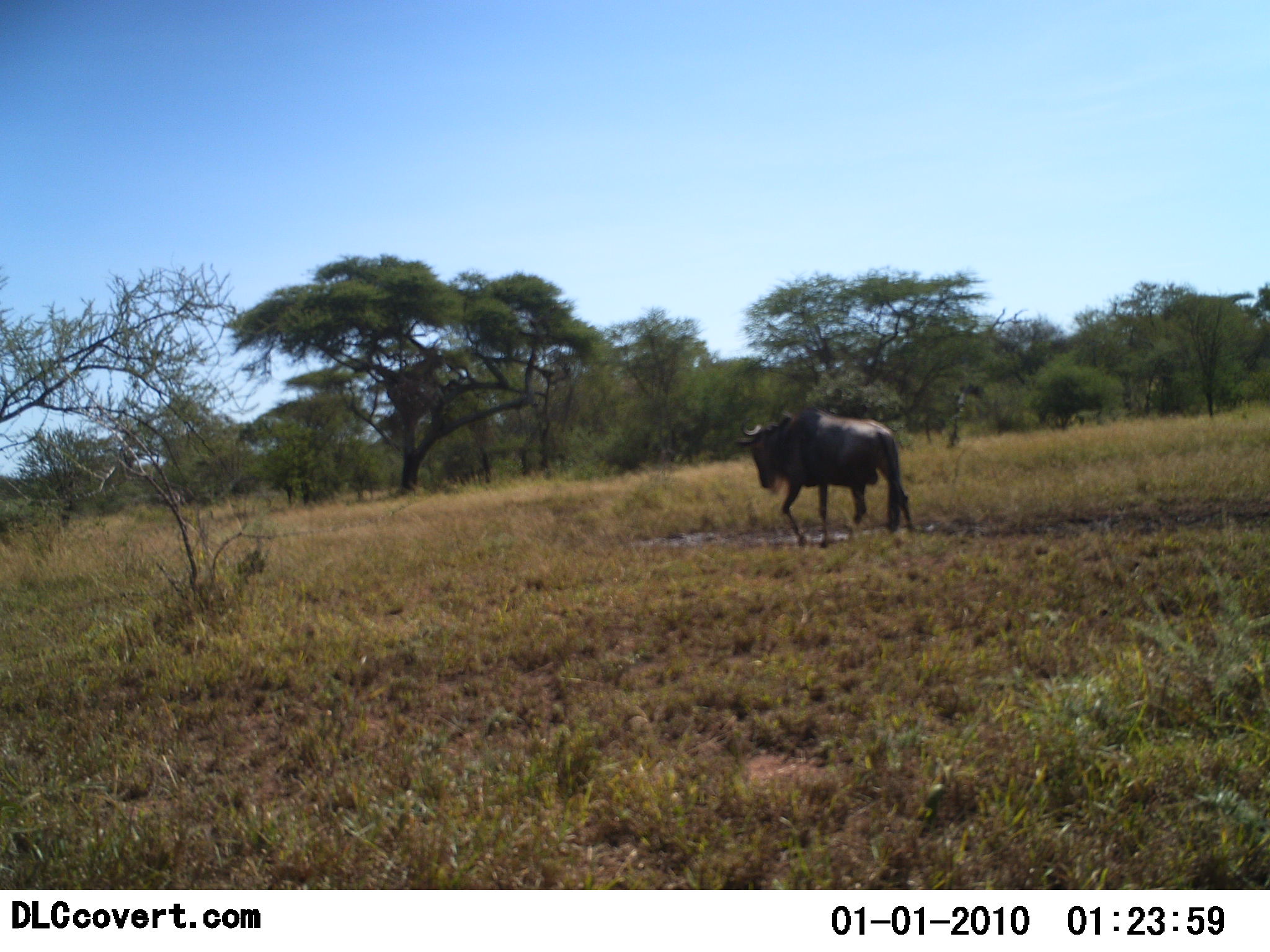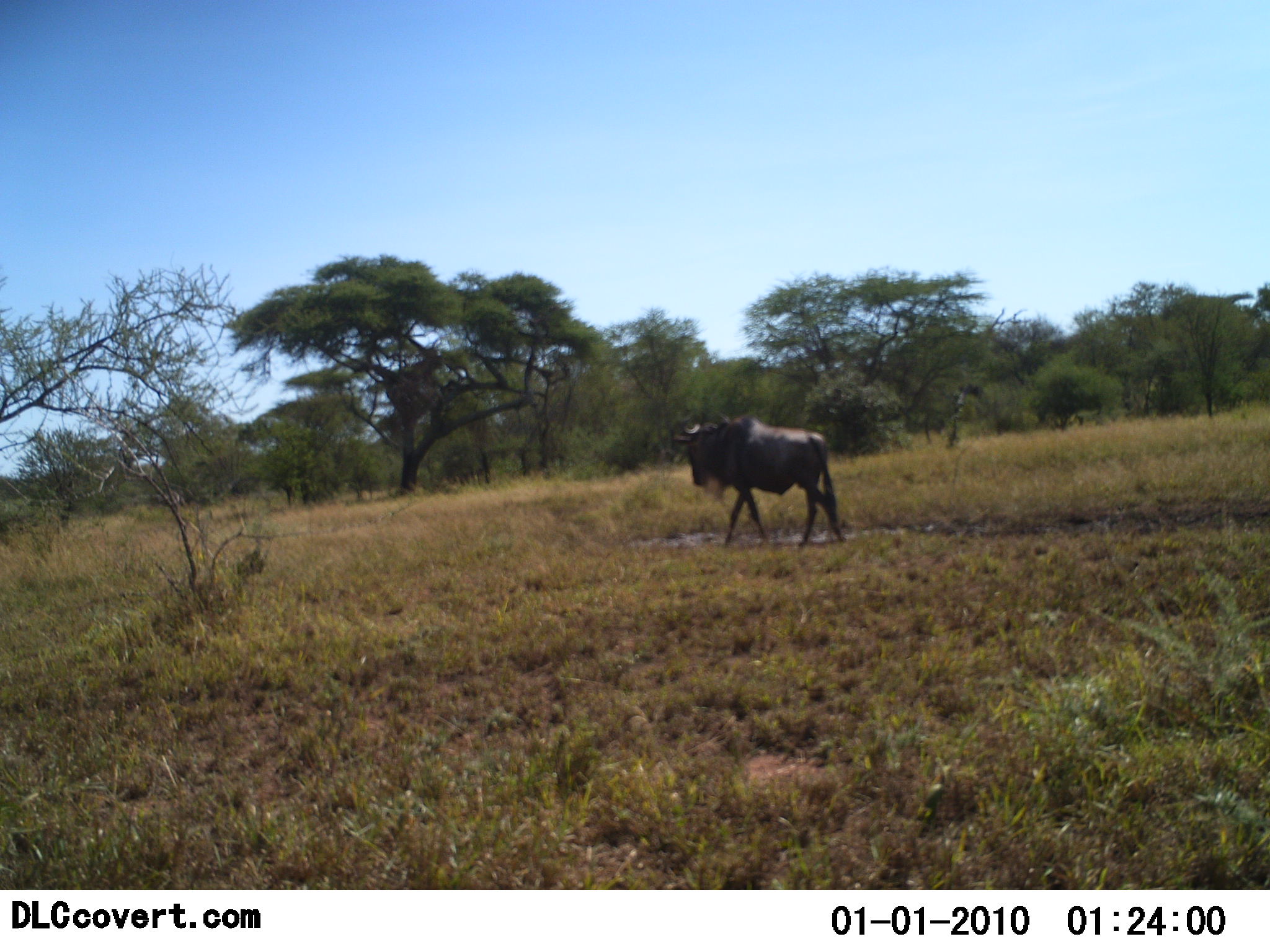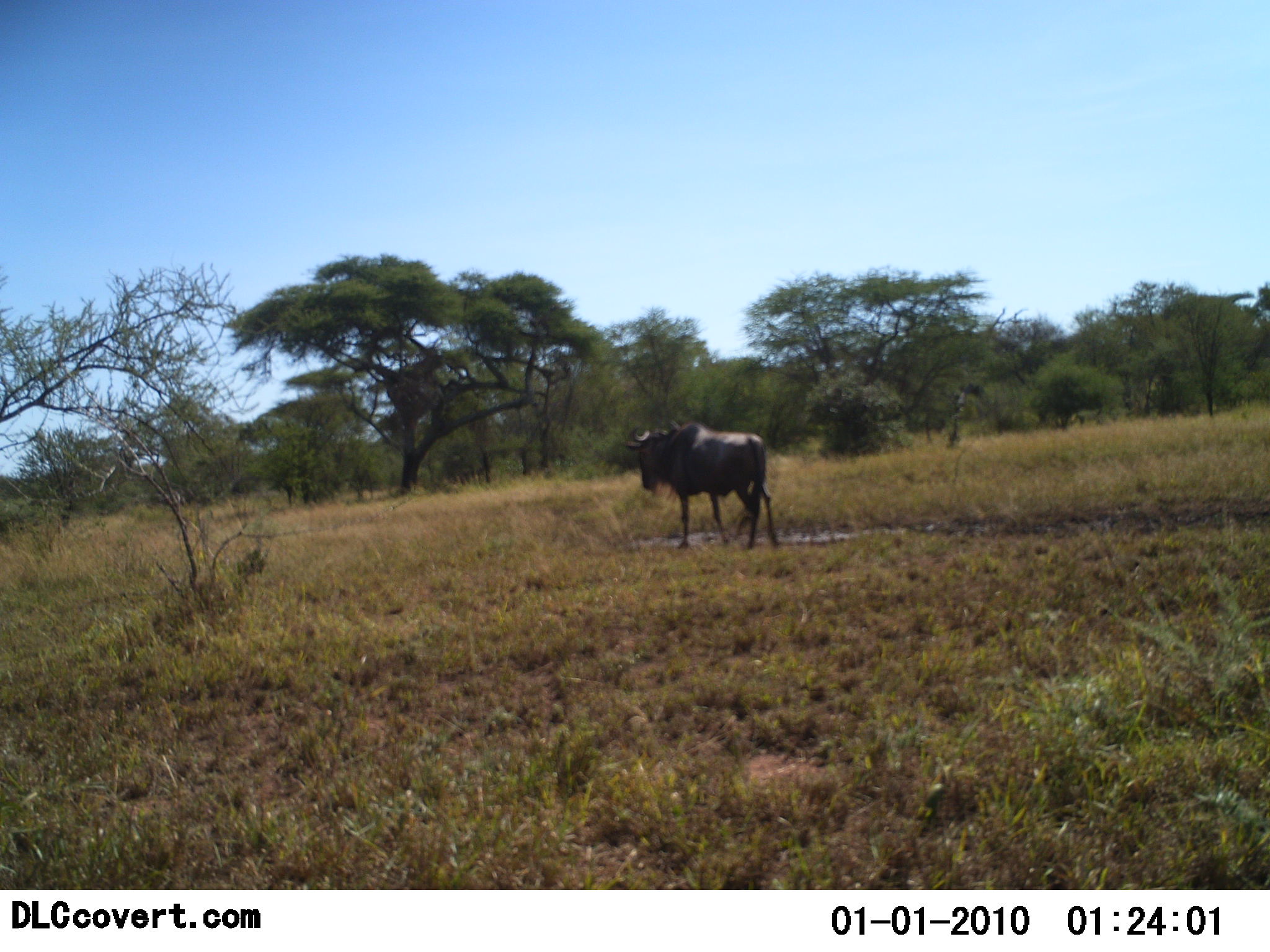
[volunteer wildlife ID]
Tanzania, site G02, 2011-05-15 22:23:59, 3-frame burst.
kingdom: Animalia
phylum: Chordata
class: Mammalia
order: Artiodactyla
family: Bovidae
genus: Connochaetes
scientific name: Connochaetes taurinus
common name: blue wildebeest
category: wildebeest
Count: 1.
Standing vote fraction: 0%.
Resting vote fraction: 0%.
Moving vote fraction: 100%.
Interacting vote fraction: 0%.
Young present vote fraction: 0%.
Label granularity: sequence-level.